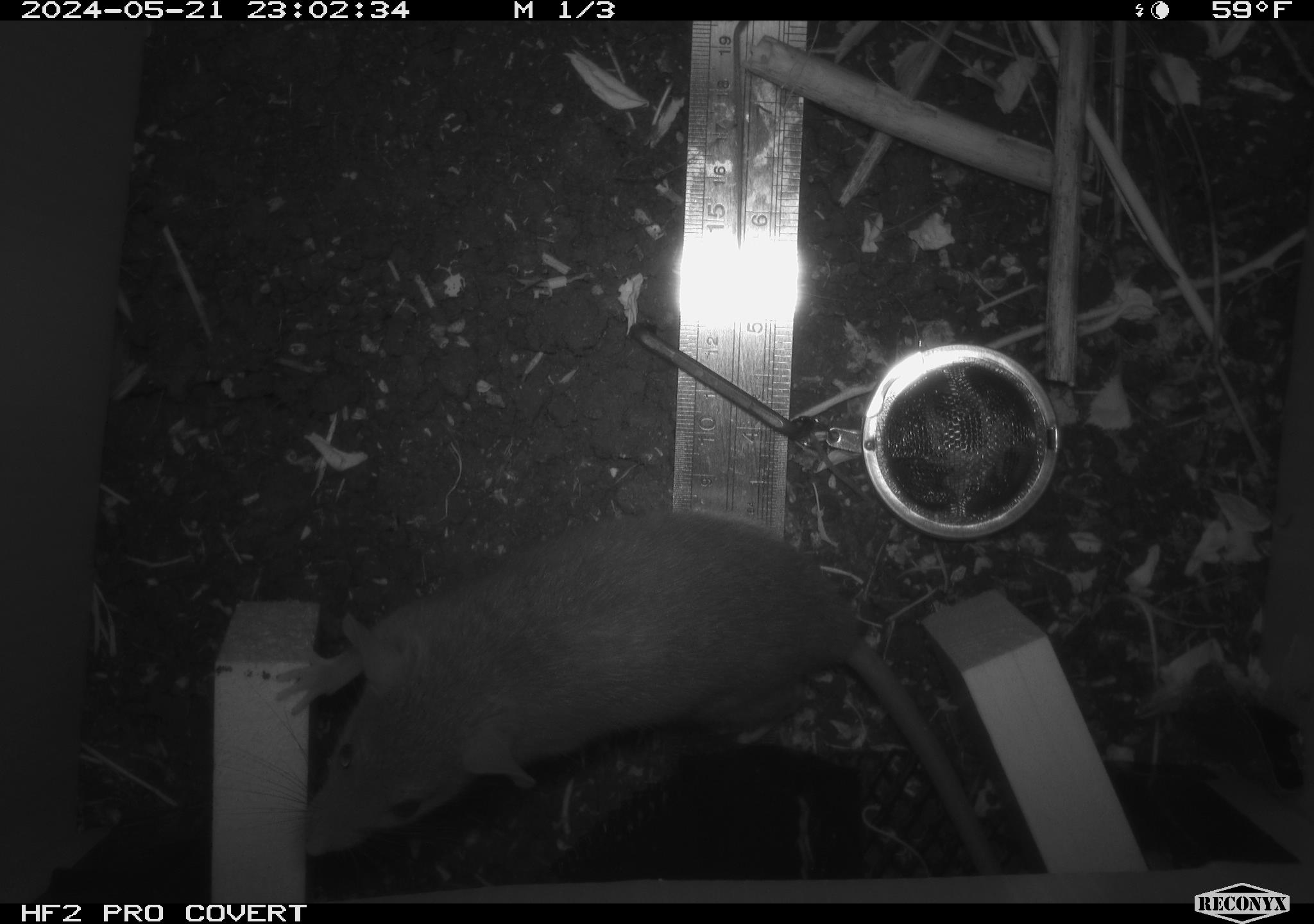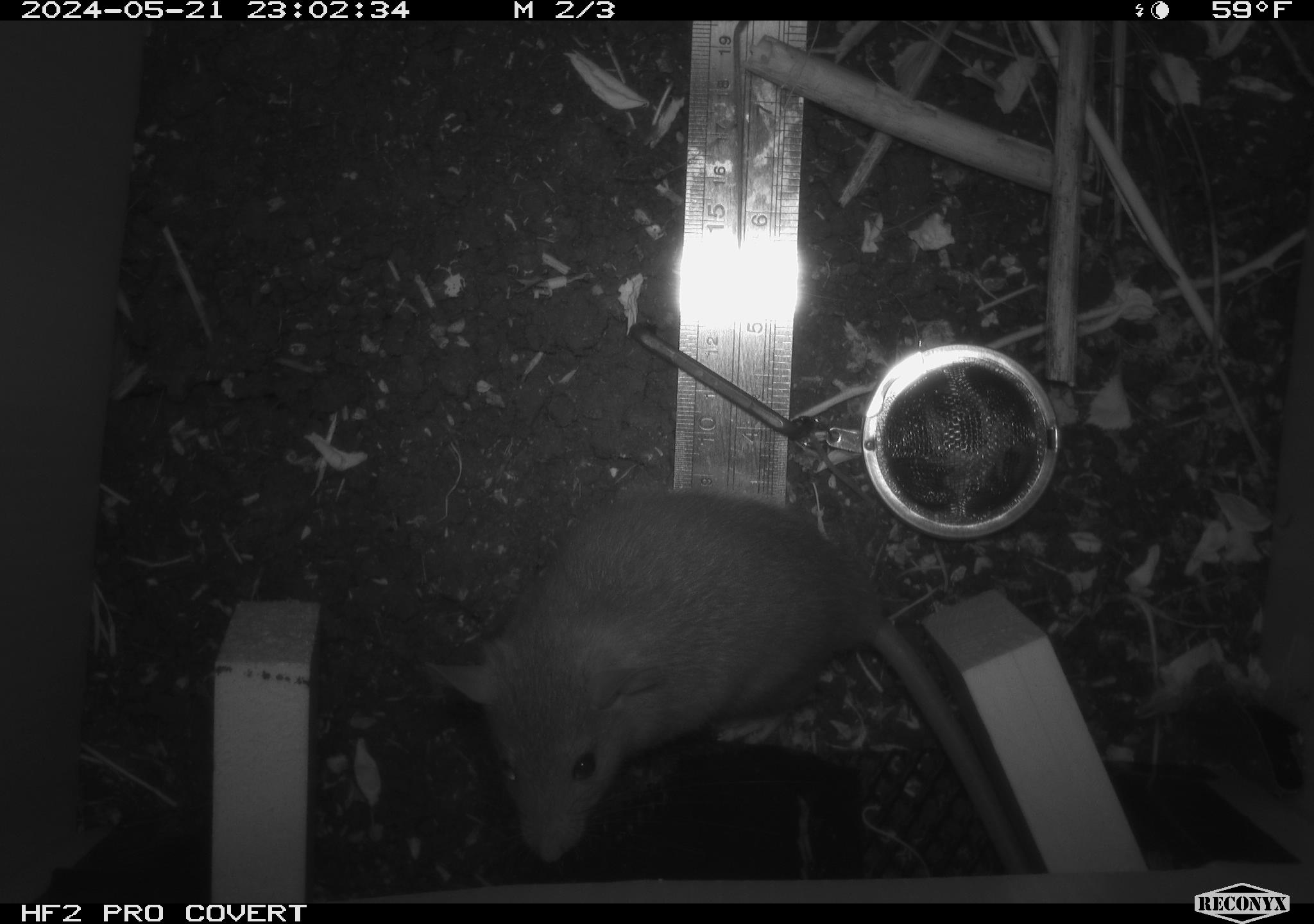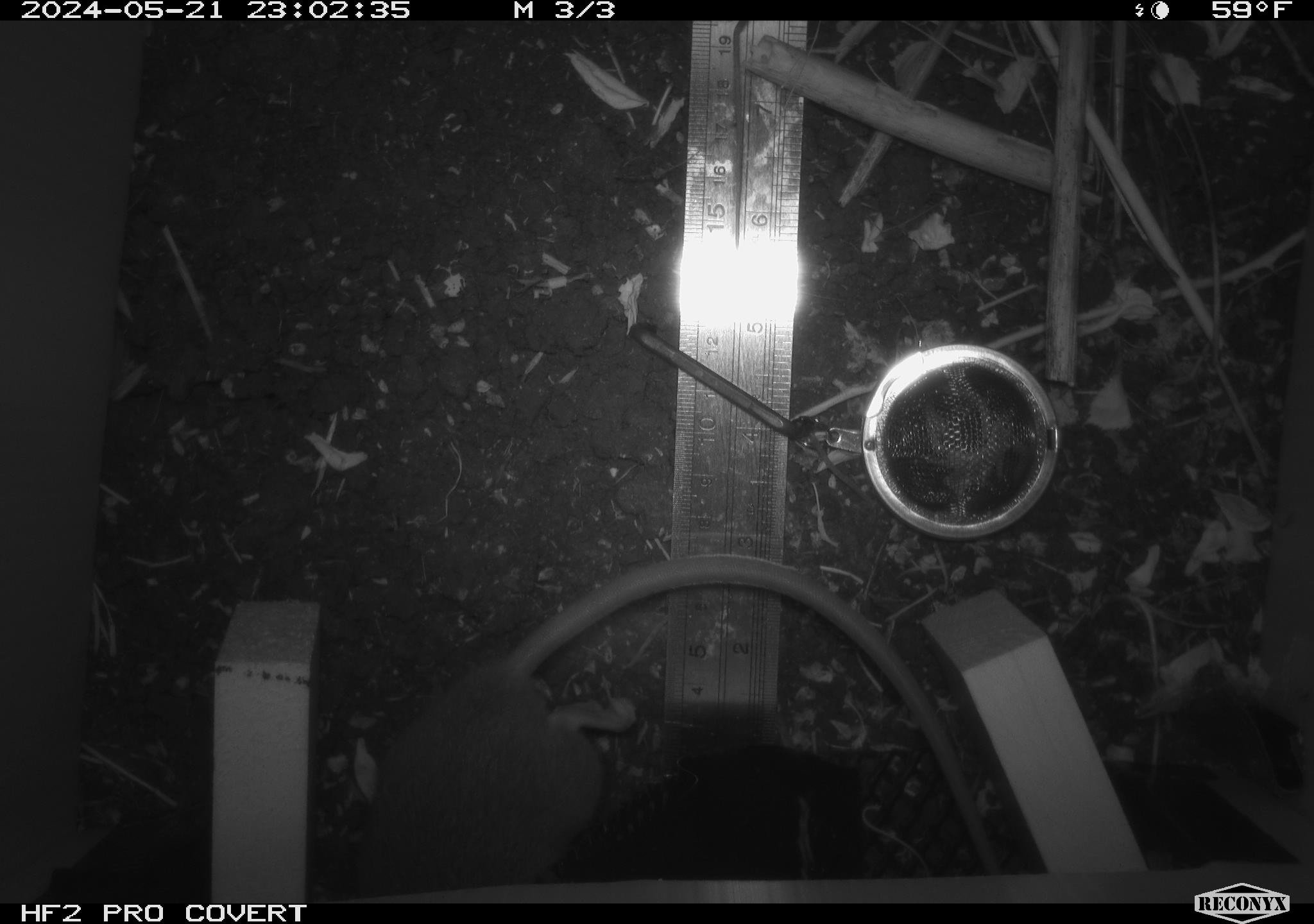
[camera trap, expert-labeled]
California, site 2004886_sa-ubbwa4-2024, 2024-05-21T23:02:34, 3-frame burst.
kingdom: Animalia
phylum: Chordata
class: Mammalia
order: Rodentia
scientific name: Rodentia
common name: woodrat or rat or mouse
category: woodrat or rat or mouse species